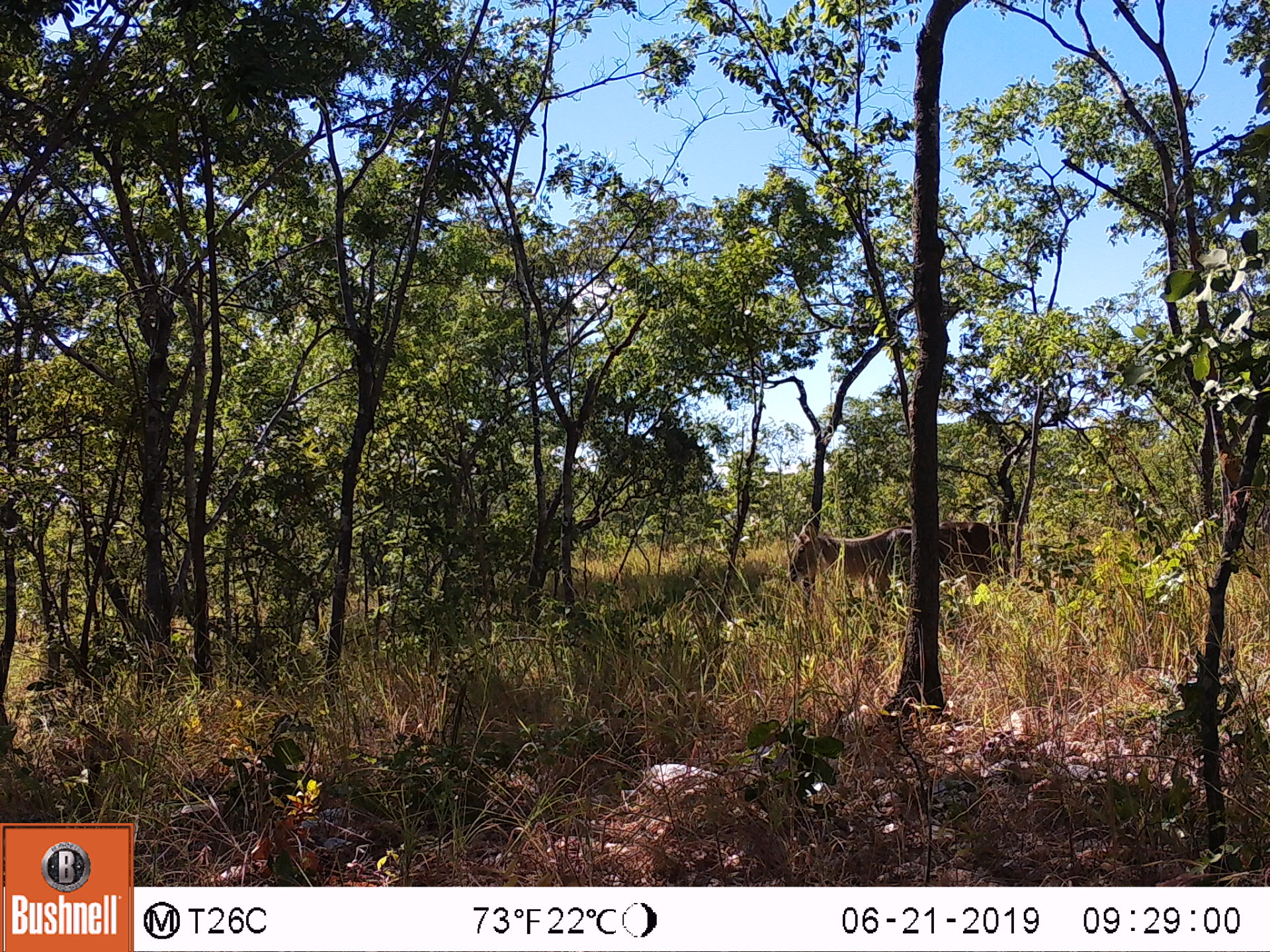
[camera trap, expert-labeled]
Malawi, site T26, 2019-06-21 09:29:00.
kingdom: Animalia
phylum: Chordata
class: Mammalia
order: Artiodactyla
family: Bovidae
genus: Kobus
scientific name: Kobus ellipsiprymnus ellipsiprymnus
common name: common waterbuck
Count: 1.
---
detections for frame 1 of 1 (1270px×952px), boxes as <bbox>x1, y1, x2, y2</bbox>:
common waterbuck: <bbox>787, 513, 998, 592</bbox>